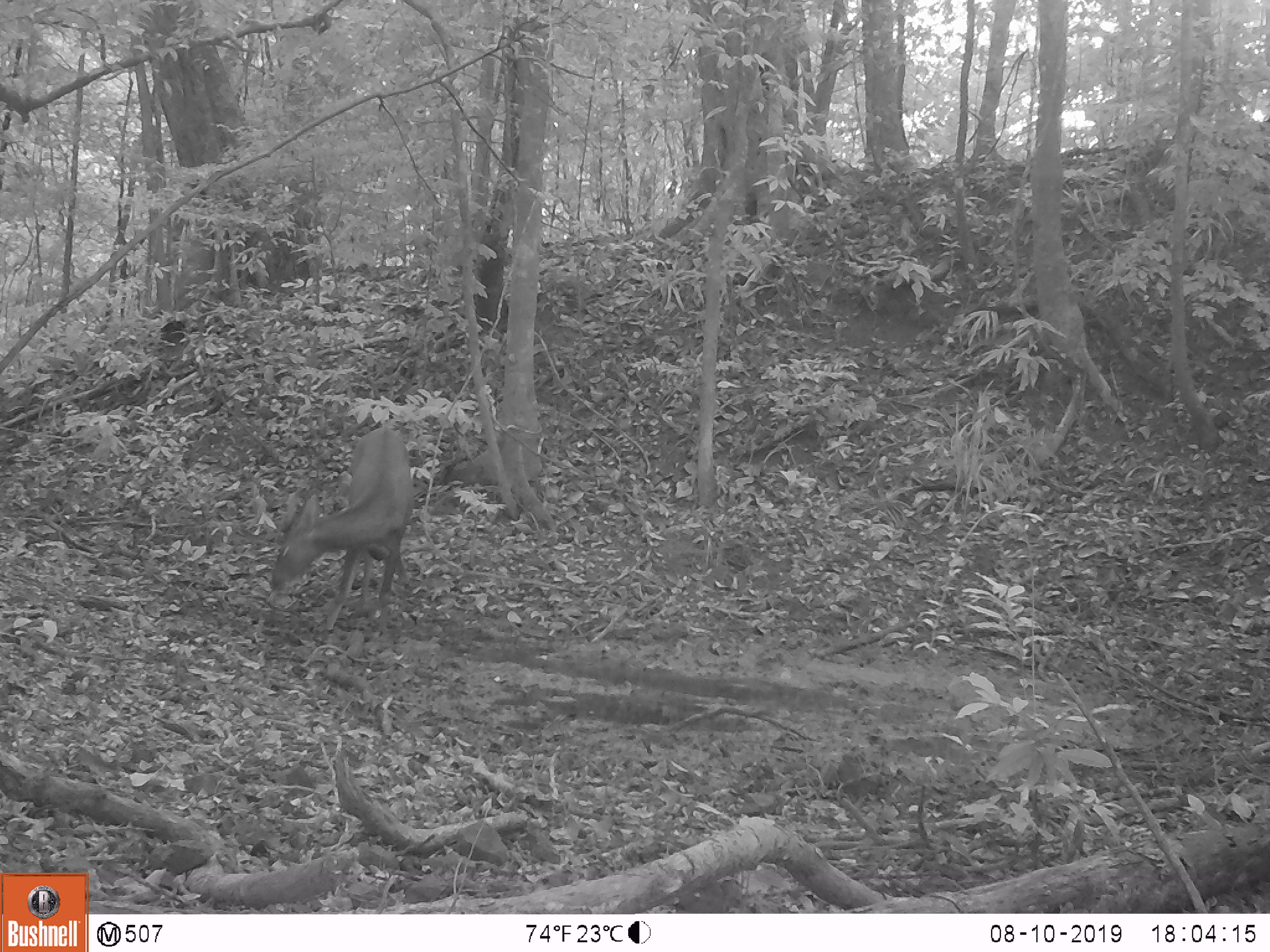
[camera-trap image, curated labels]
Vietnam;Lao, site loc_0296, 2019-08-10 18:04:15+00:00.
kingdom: Animalia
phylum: Chordata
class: Mammalia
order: Artiodactyla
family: Cervidae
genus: Rusa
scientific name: Rusa unicolor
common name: sambar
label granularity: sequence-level